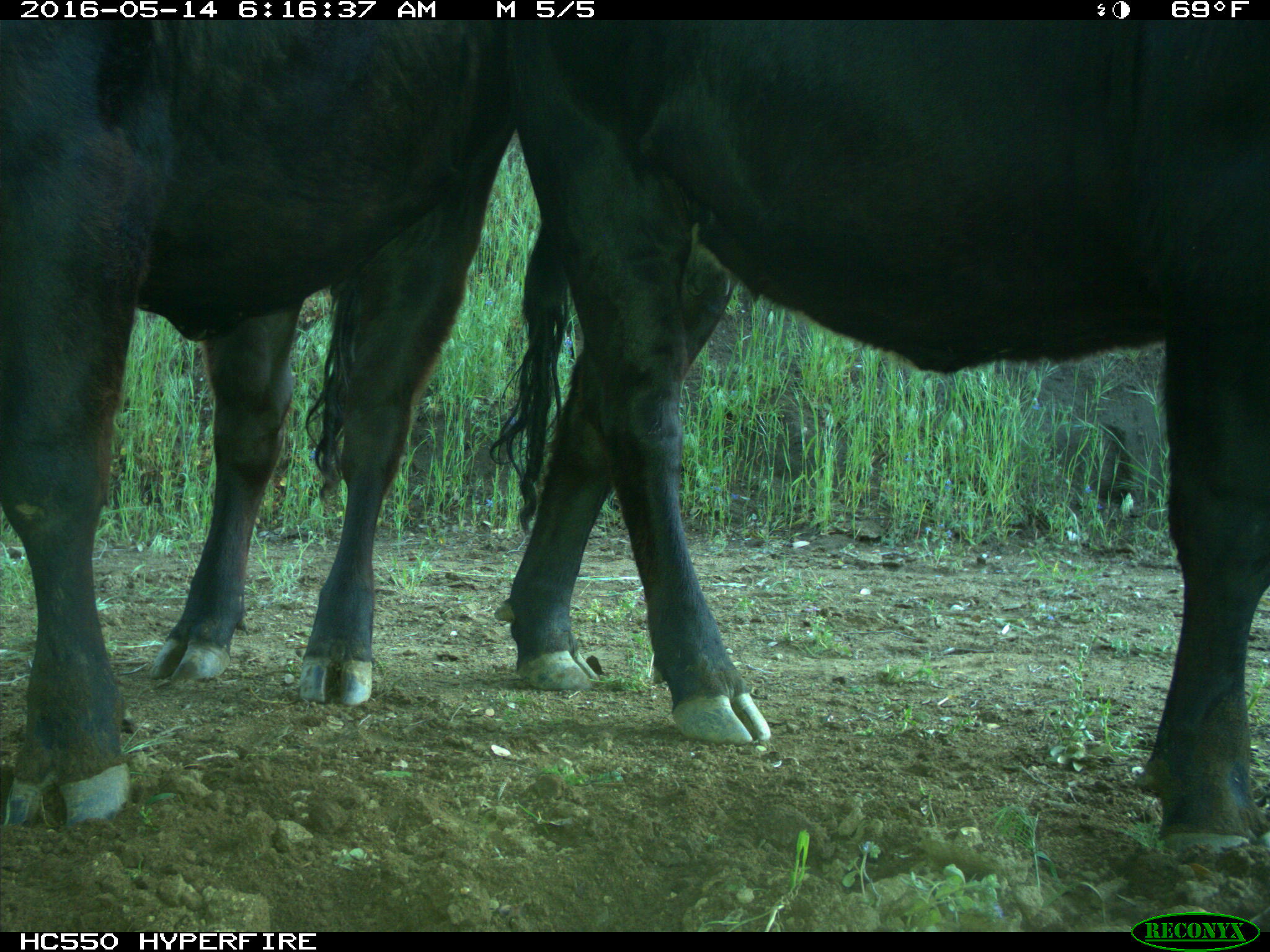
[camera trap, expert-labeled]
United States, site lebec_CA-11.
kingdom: Animalia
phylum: Chordata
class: Mammalia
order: Artiodactyla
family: Bovidae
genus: Bos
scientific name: Bos taurus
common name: domestic cow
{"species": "Bos taurus (domestic cow)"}